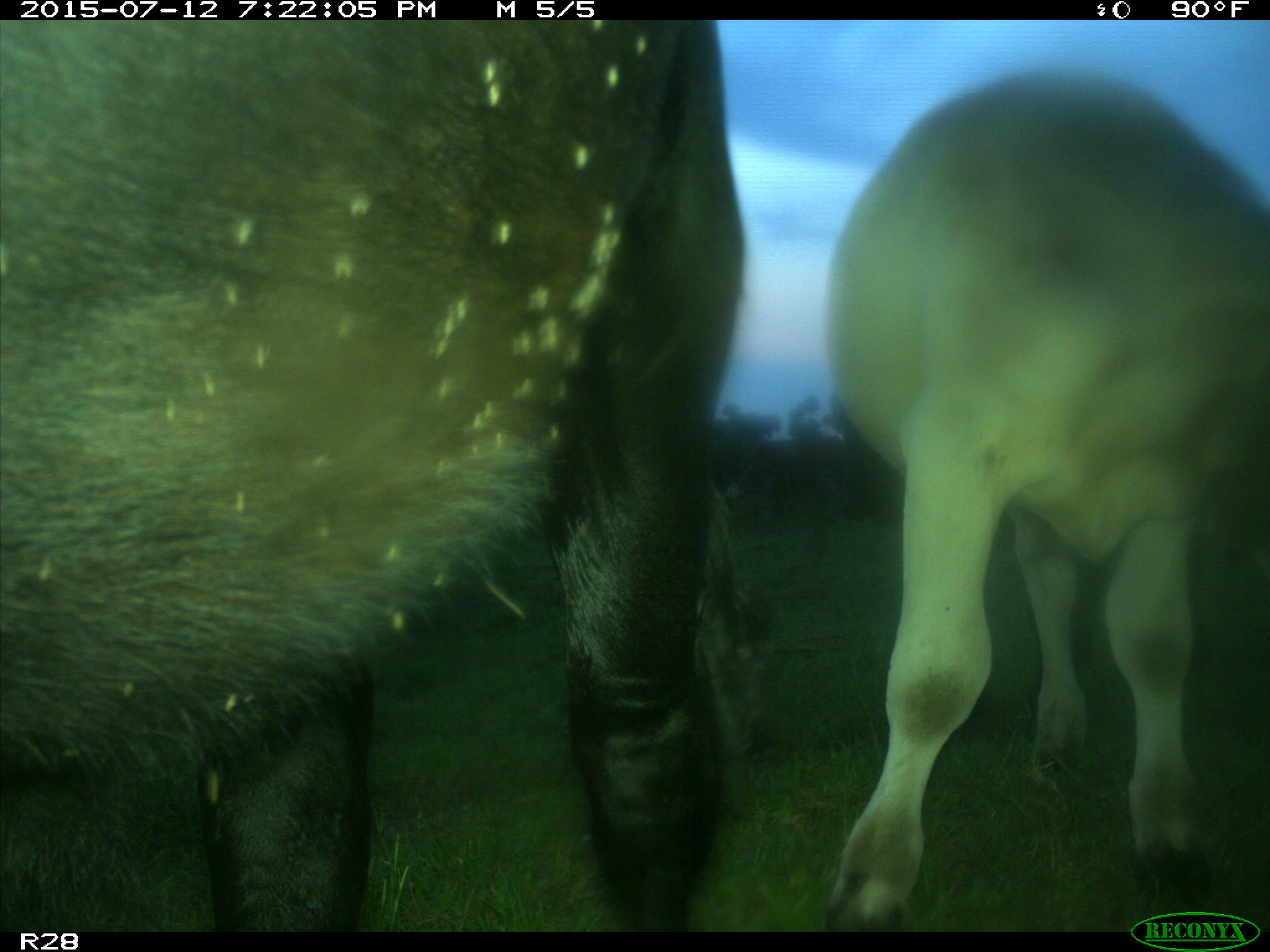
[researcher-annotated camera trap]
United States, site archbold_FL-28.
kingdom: Animalia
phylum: Chordata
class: Mammalia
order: Artiodactyla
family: Bovidae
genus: Bos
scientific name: Bos taurus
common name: domestic cow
Bos taurus (domestic cow).